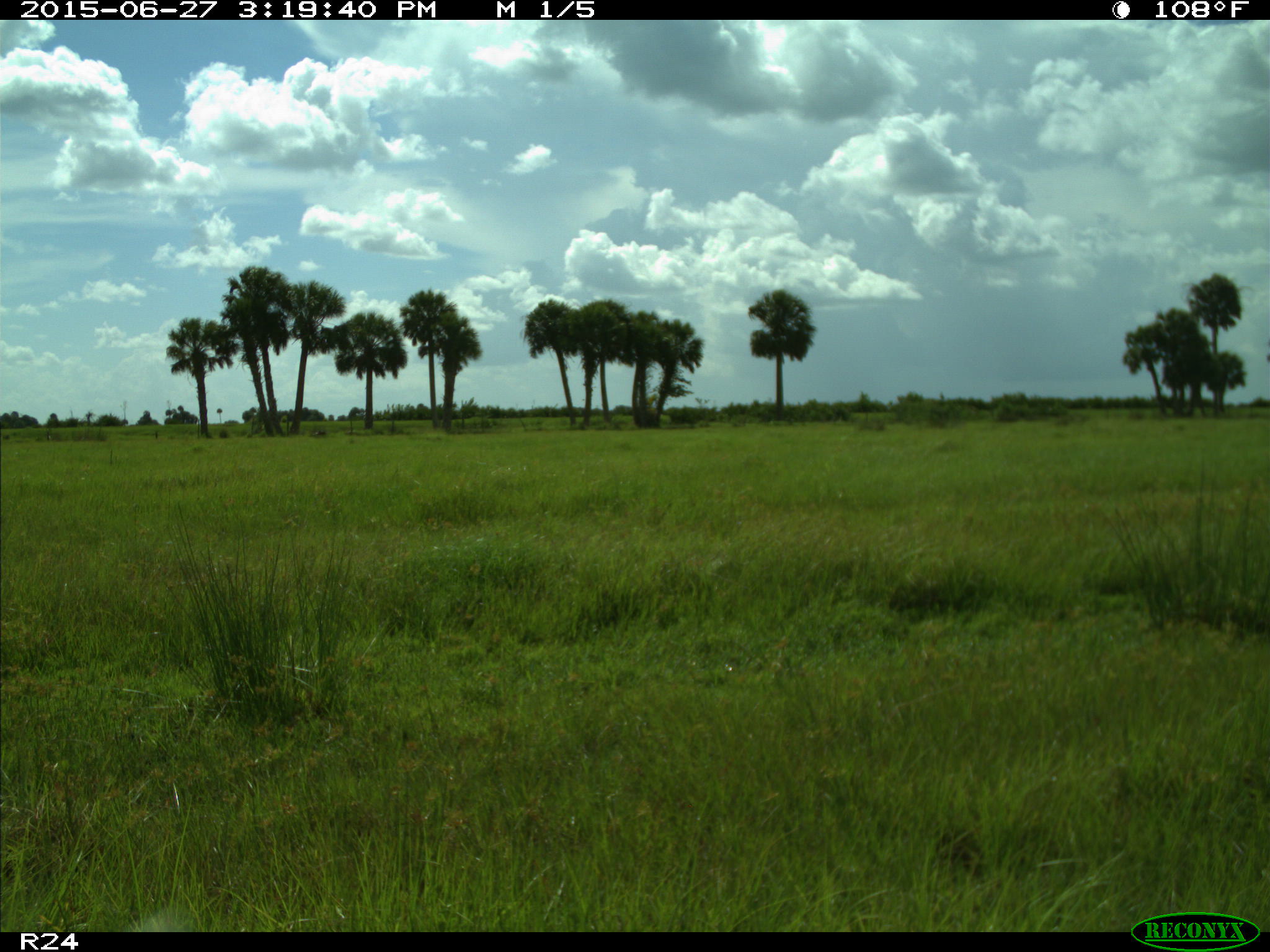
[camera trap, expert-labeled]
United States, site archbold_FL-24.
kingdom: Animalia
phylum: Chordata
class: Mammalia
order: Artiodactyla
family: Bovidae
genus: Bos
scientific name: Bos taurus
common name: domestic cow